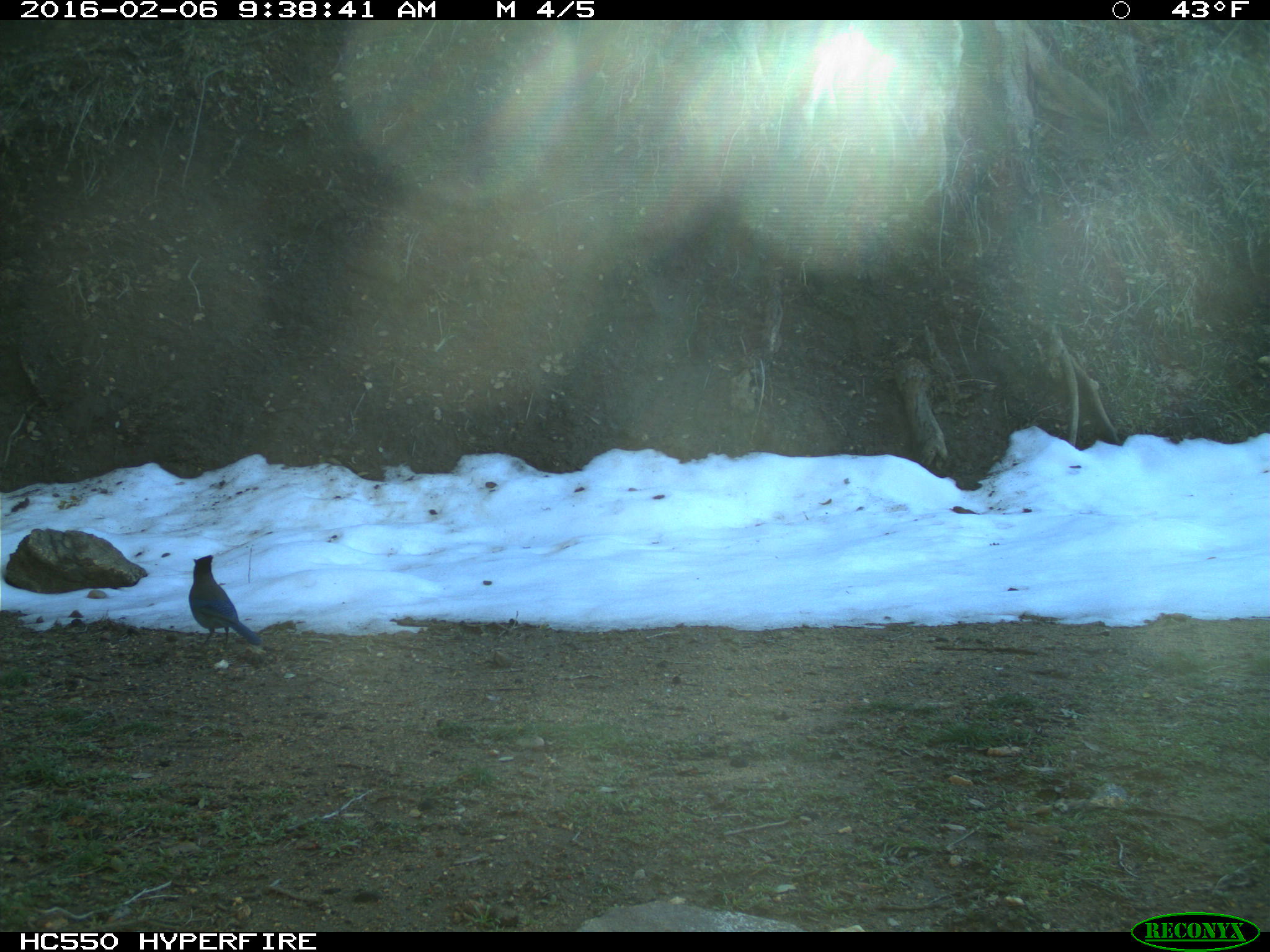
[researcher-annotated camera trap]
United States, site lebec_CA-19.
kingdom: Animalia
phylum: Chordata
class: Aves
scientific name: Aves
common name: birds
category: unidentified bird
Unidentified bird (birds) (Aves).